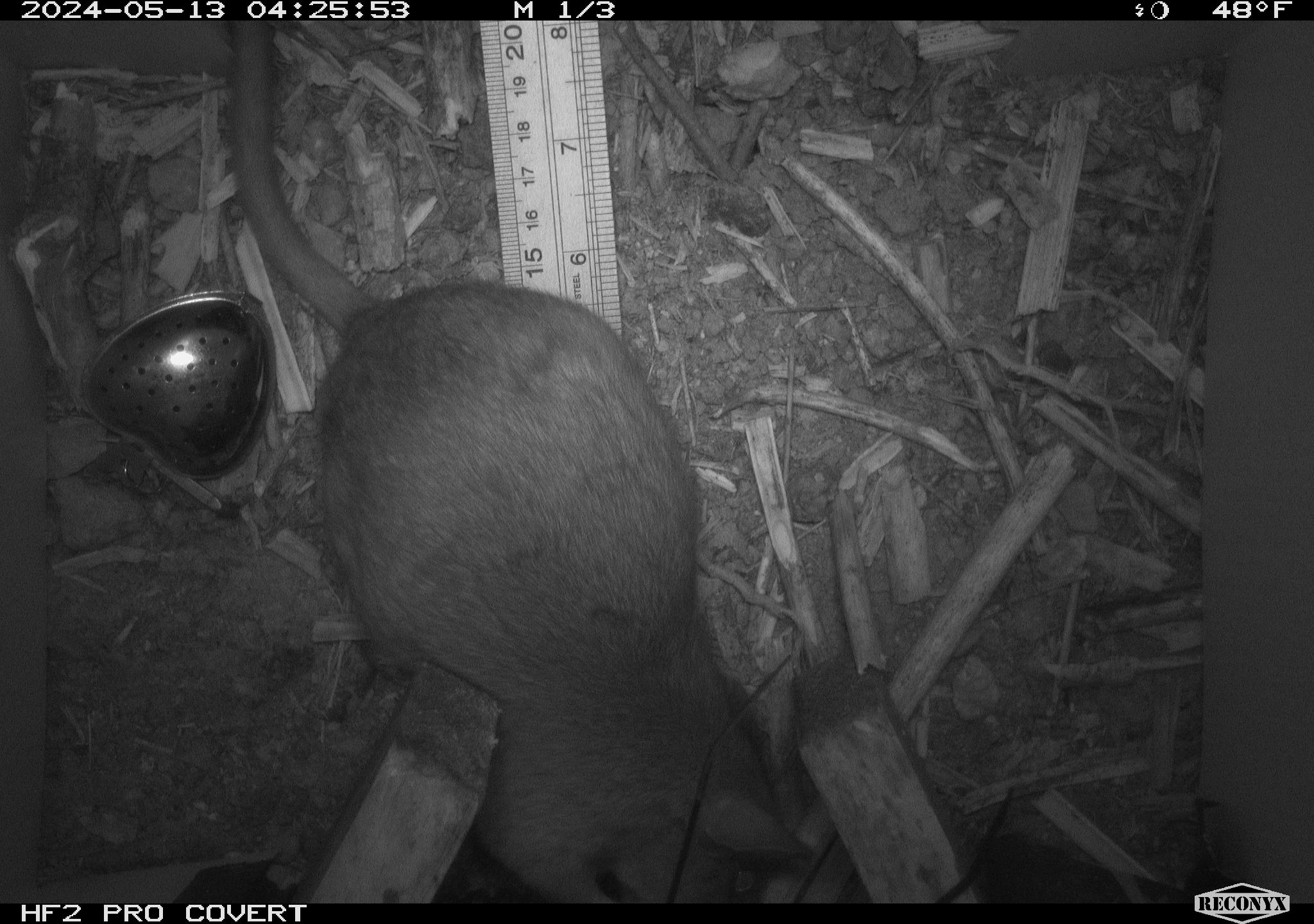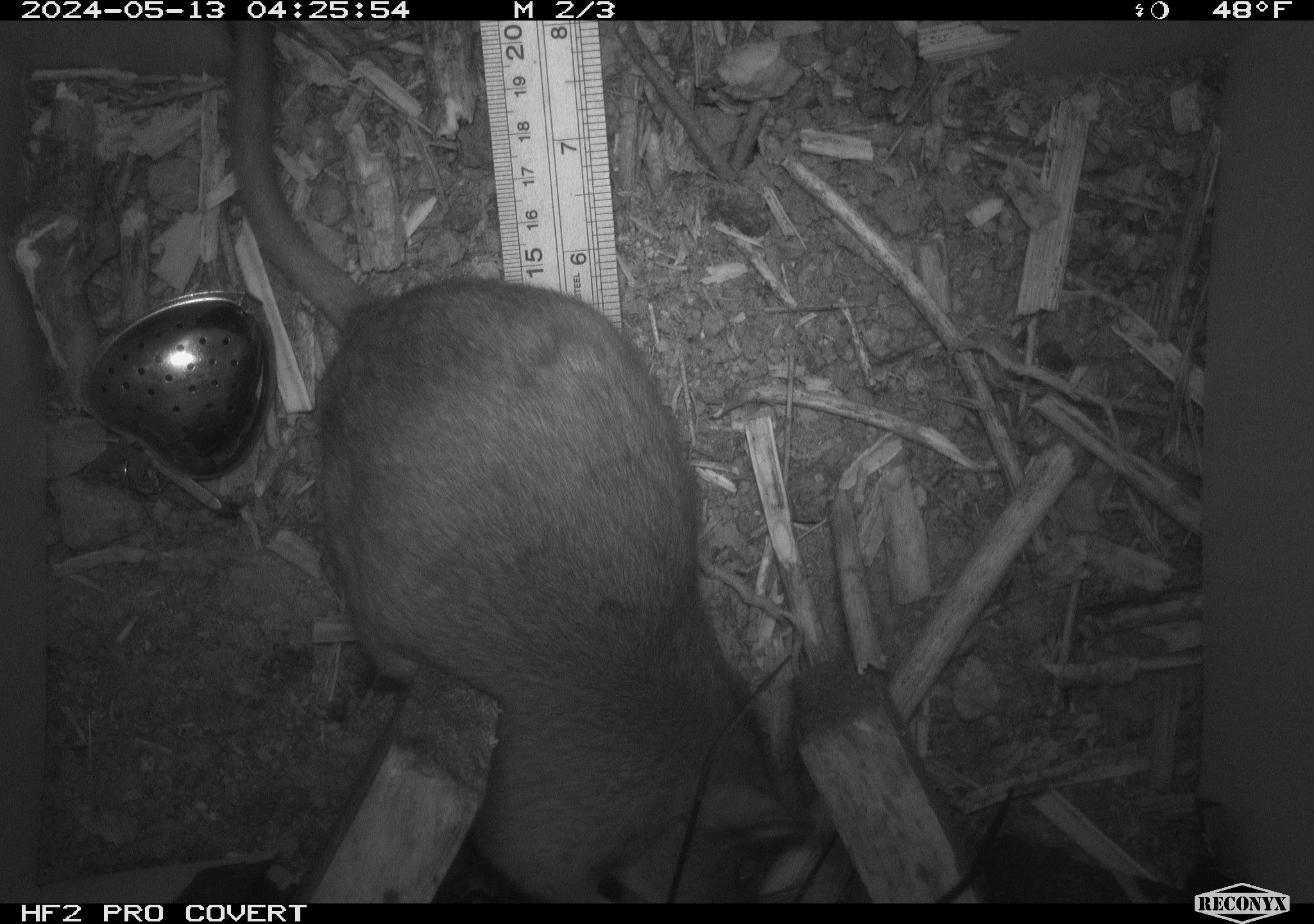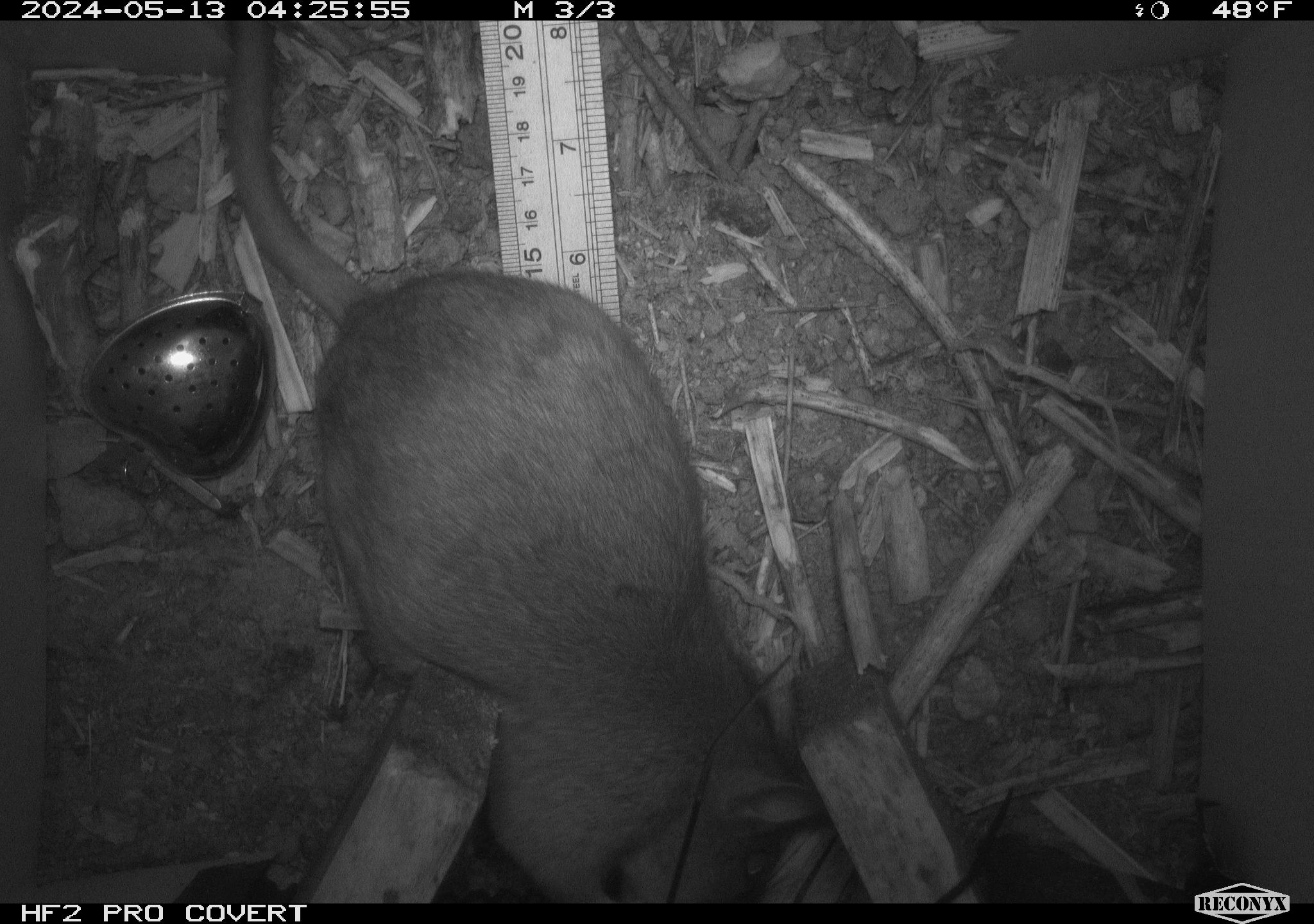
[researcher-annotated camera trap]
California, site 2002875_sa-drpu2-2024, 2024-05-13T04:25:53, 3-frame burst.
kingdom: Animalia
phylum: Chordata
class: Mammalia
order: Rodentia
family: Cricetidae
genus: Neotoma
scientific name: Neotoma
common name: pack rat or woodrat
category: neotoma species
Neotoma species (pack rat or woodrat) (Neotoma).